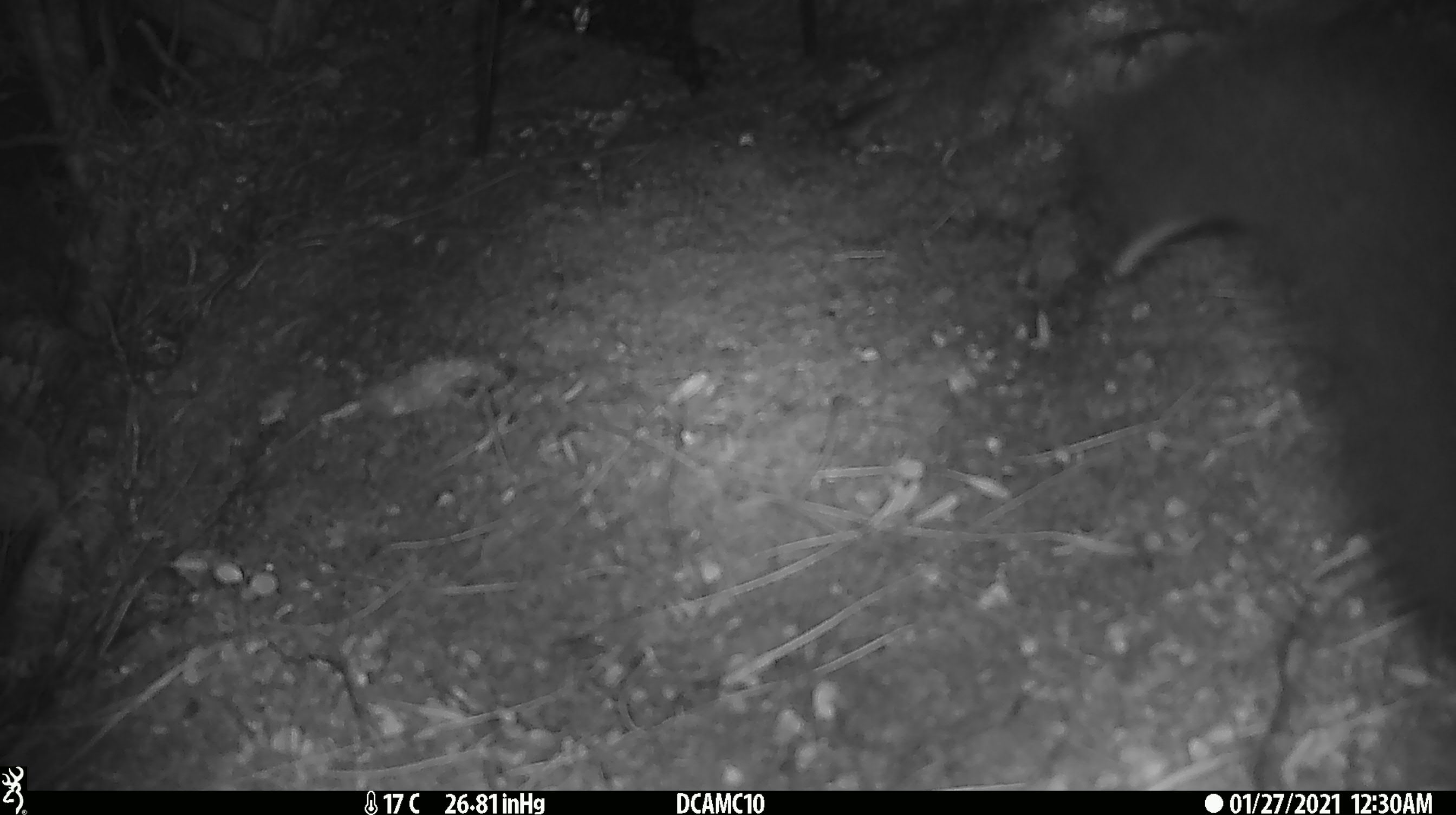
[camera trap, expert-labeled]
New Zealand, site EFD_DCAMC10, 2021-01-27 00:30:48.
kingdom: Animalia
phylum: Chordata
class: Mammalia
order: Diprotodontia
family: Phalangeridae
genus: Trichosurus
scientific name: Trichosurus vulpecula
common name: common brushtail possum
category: possum